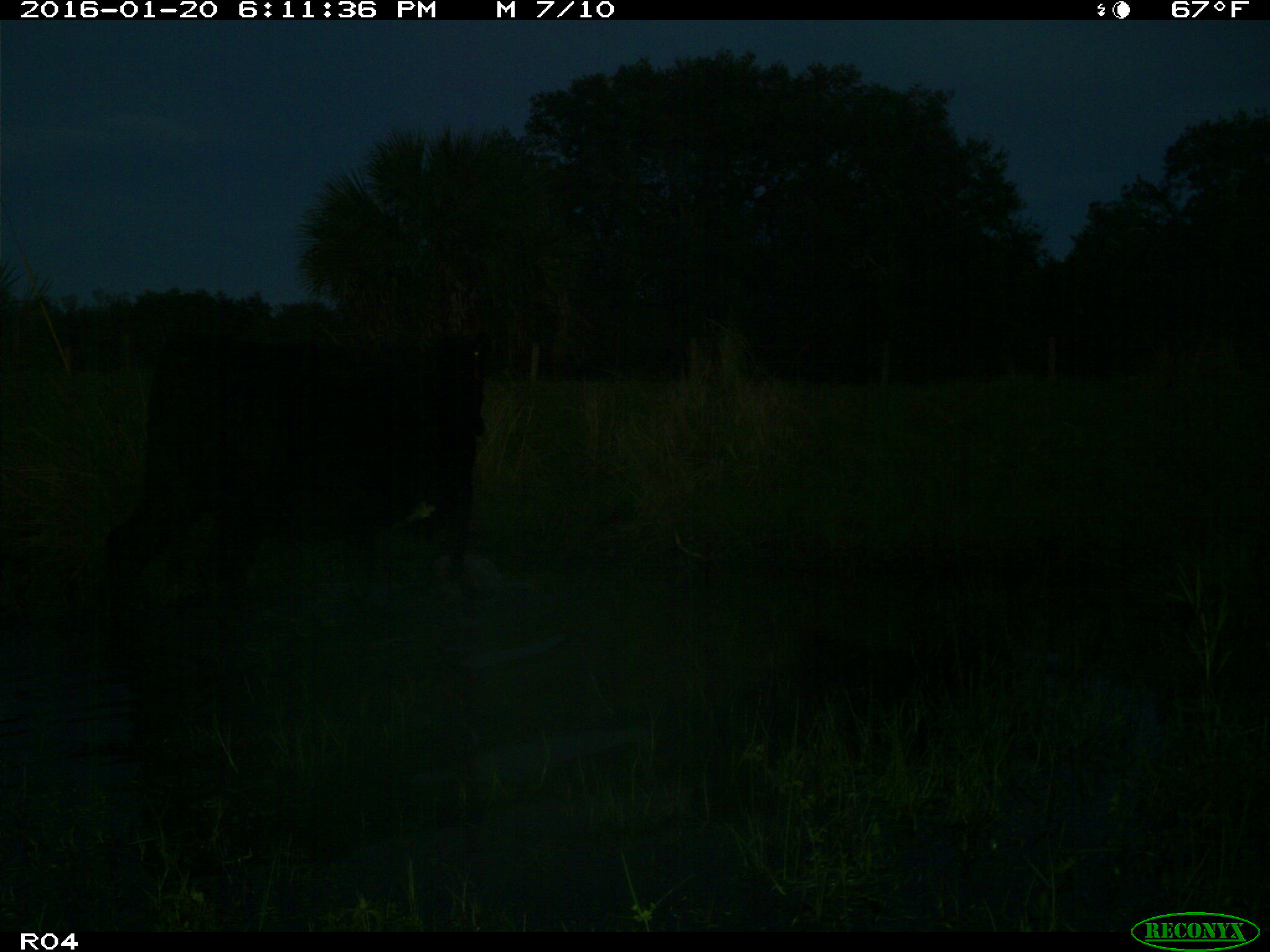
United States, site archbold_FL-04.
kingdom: Animalia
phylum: Chordata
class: Mammalia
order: Artiodactyla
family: Bovidae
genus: Bos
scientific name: Bos taurus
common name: domestic cow